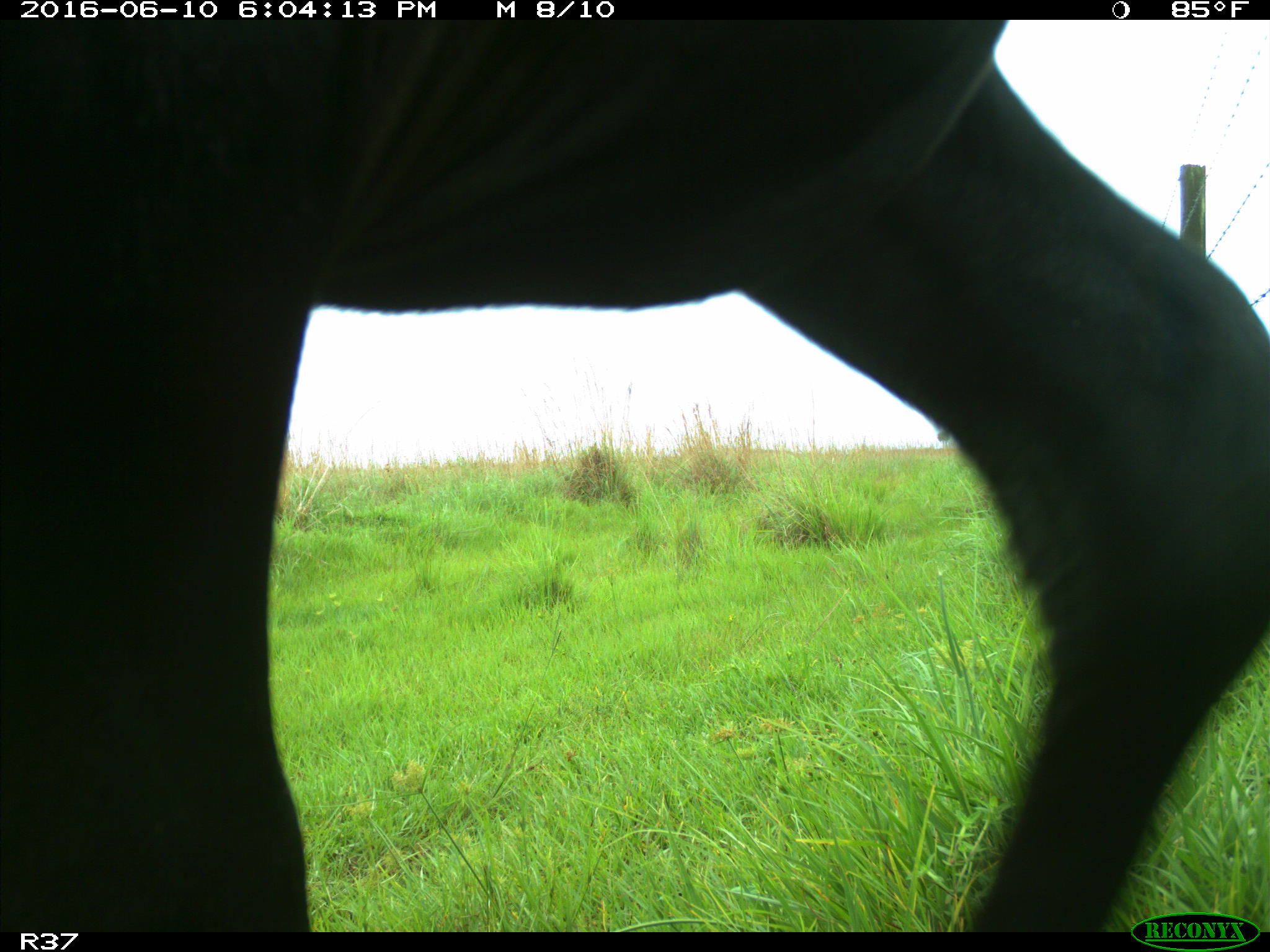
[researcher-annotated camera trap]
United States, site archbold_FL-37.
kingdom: Animalia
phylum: Chordata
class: Mammalia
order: Artiodactyla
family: Bovidae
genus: Bos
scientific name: Bos taurus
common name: domestic cow